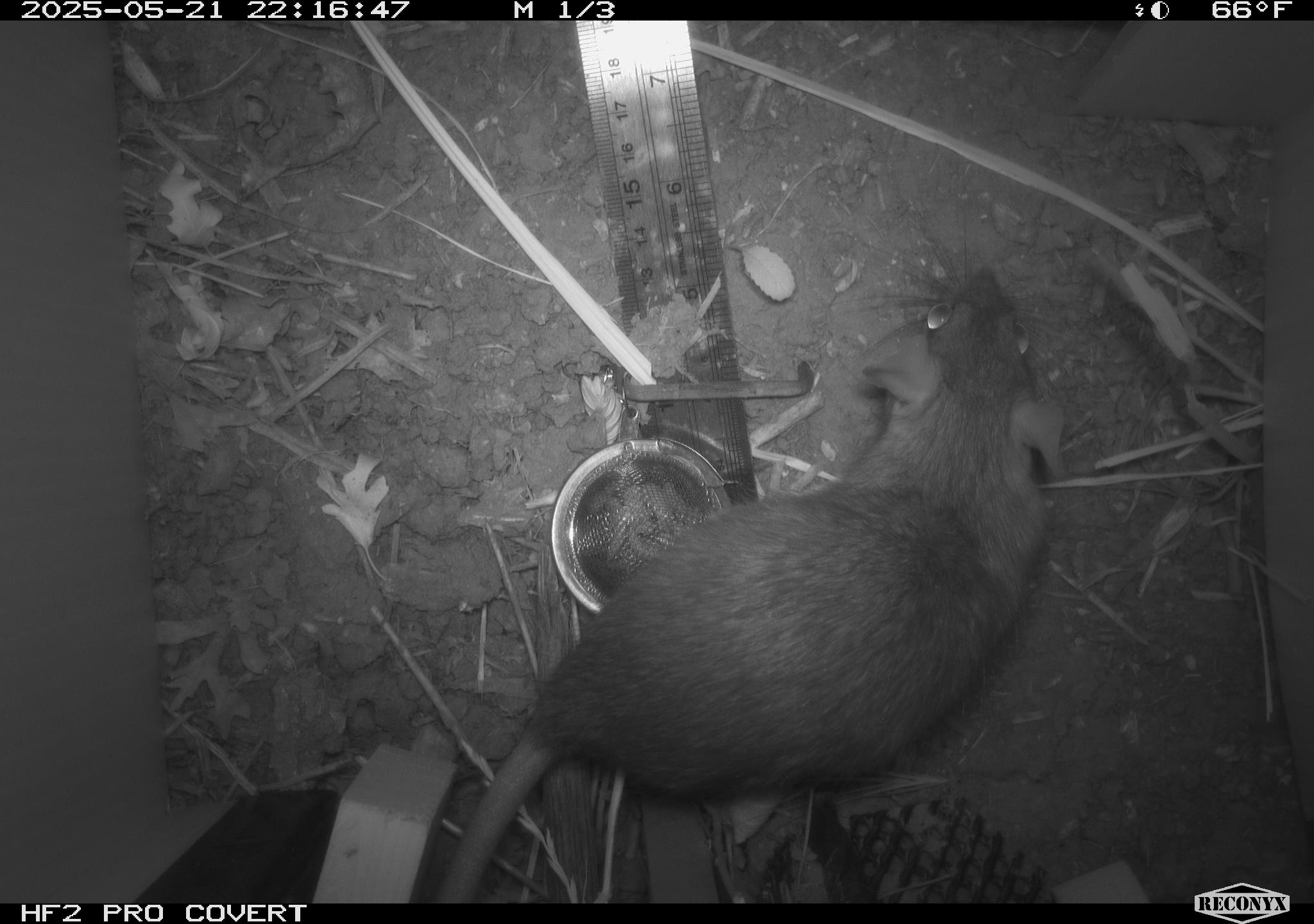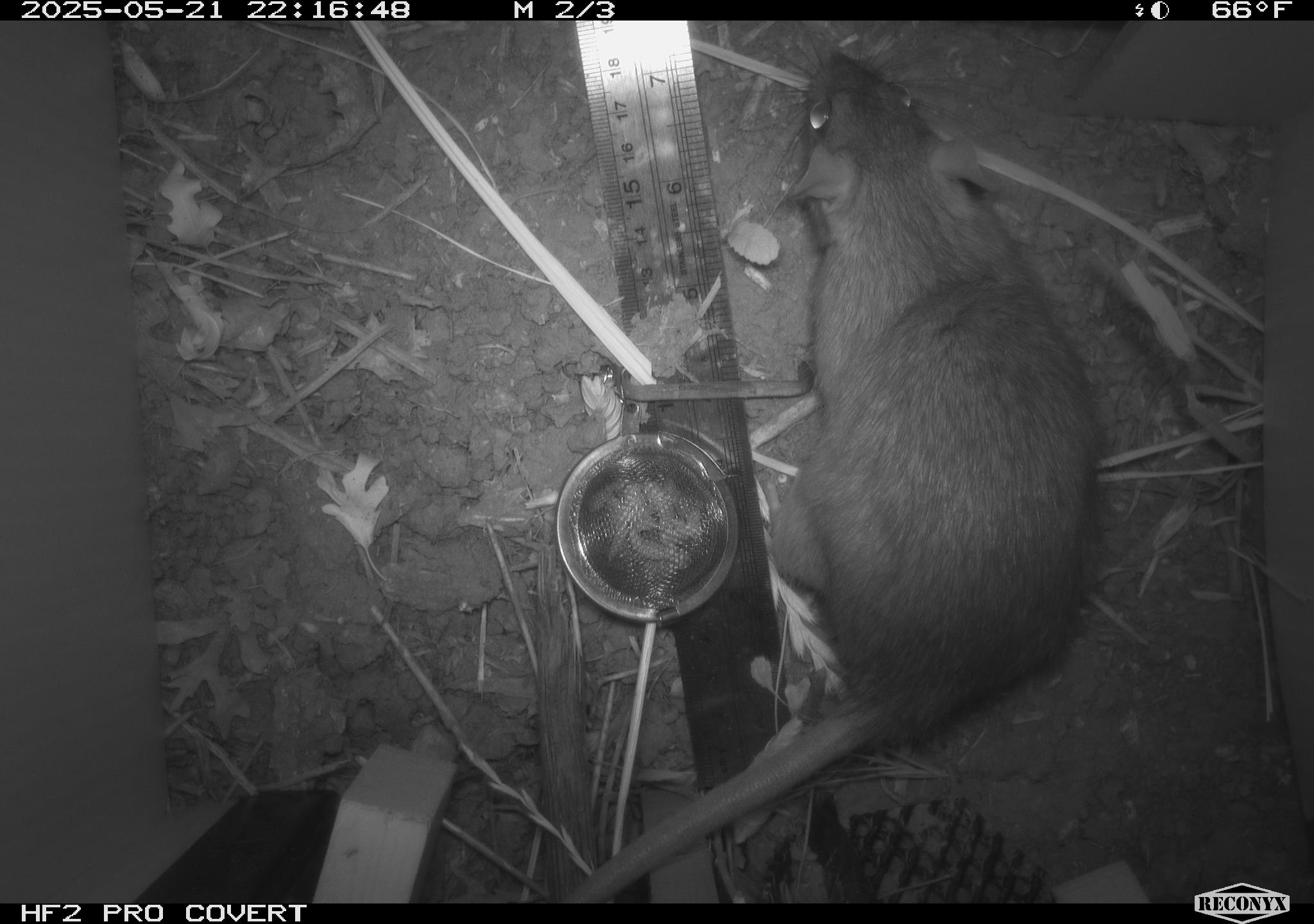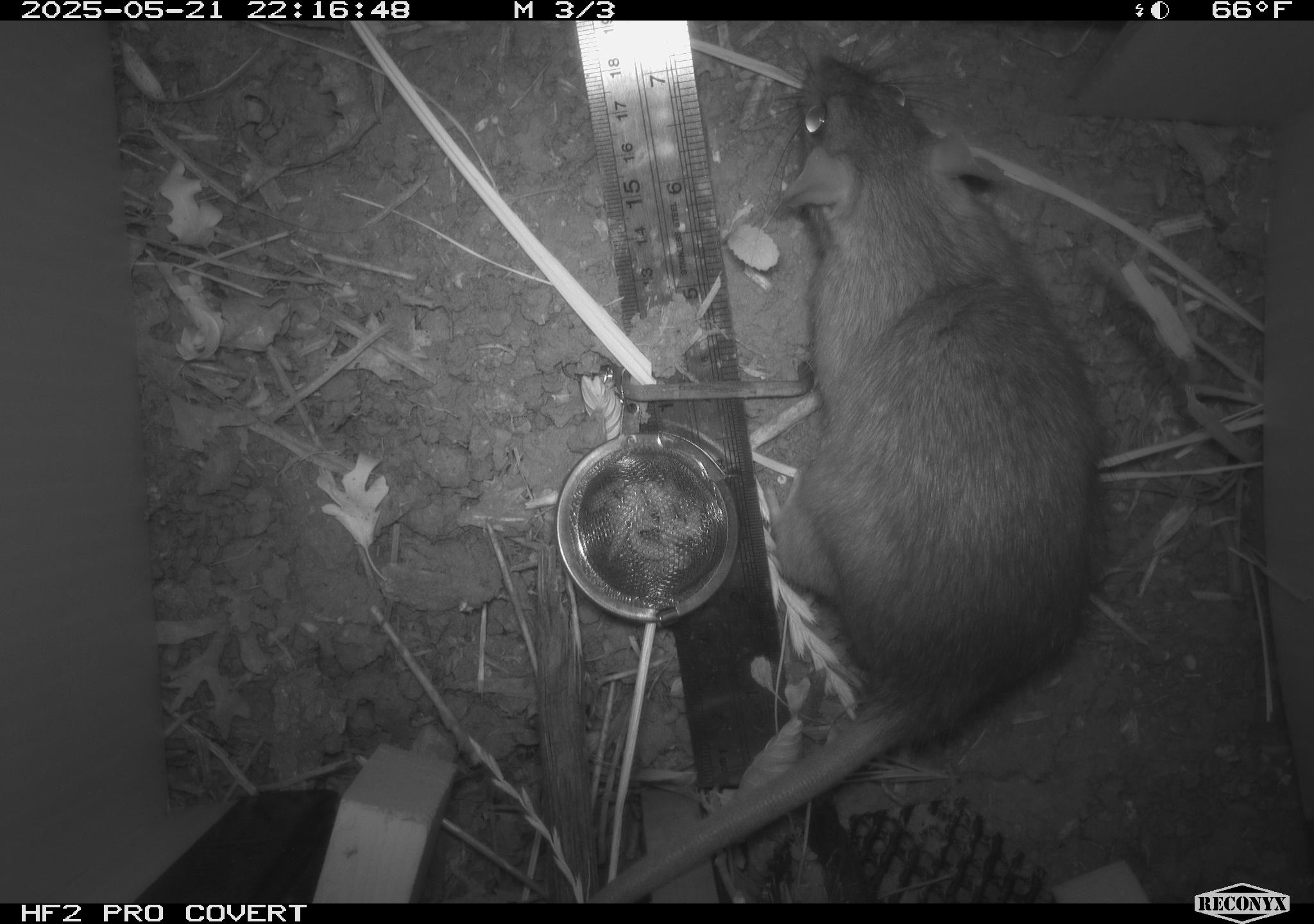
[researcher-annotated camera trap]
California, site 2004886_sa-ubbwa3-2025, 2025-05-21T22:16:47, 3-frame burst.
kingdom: Animalia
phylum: Chordata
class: Mammalia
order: Rodentia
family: Muridae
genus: Rattus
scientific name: Rattus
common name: rat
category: rattus species